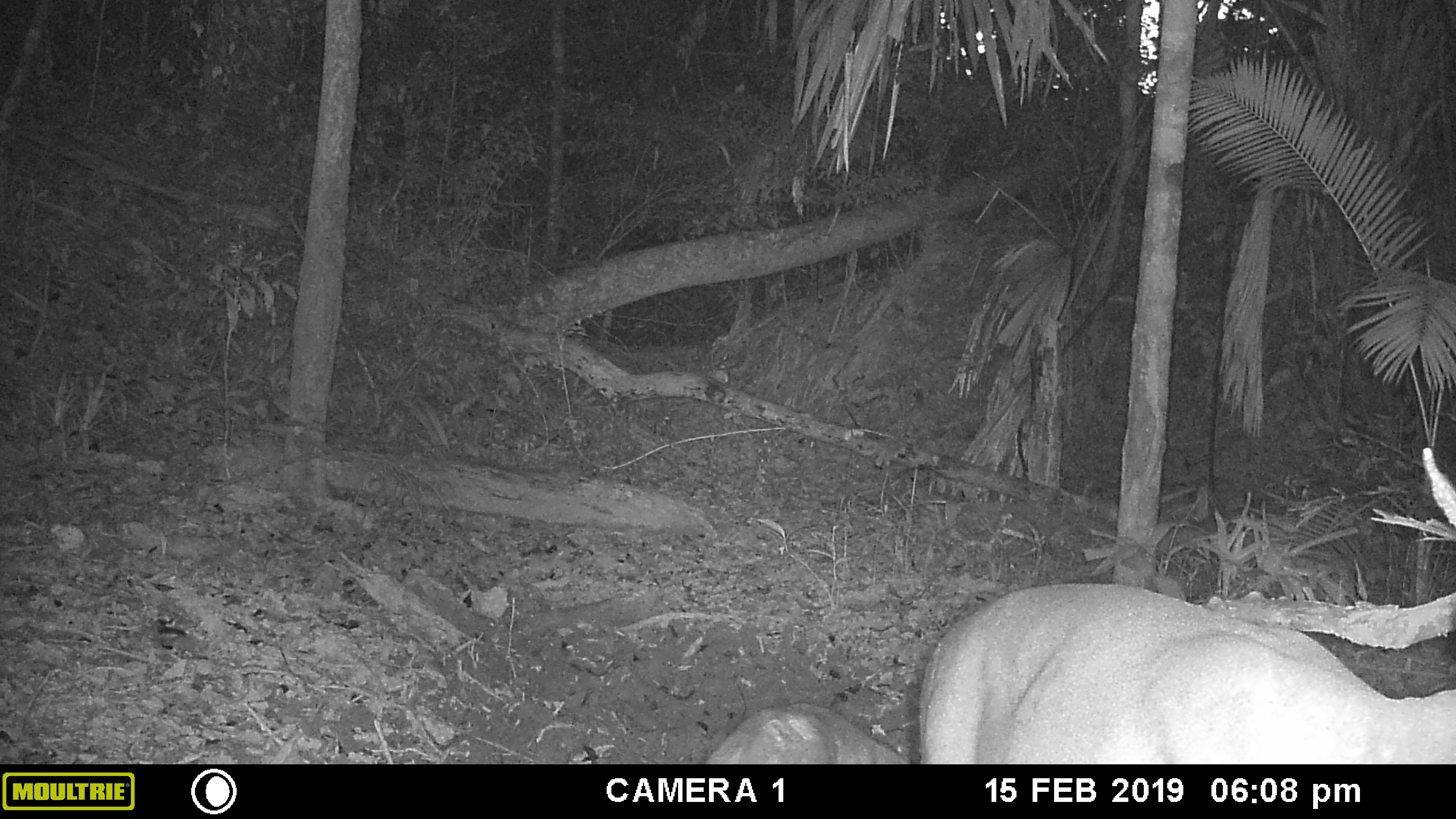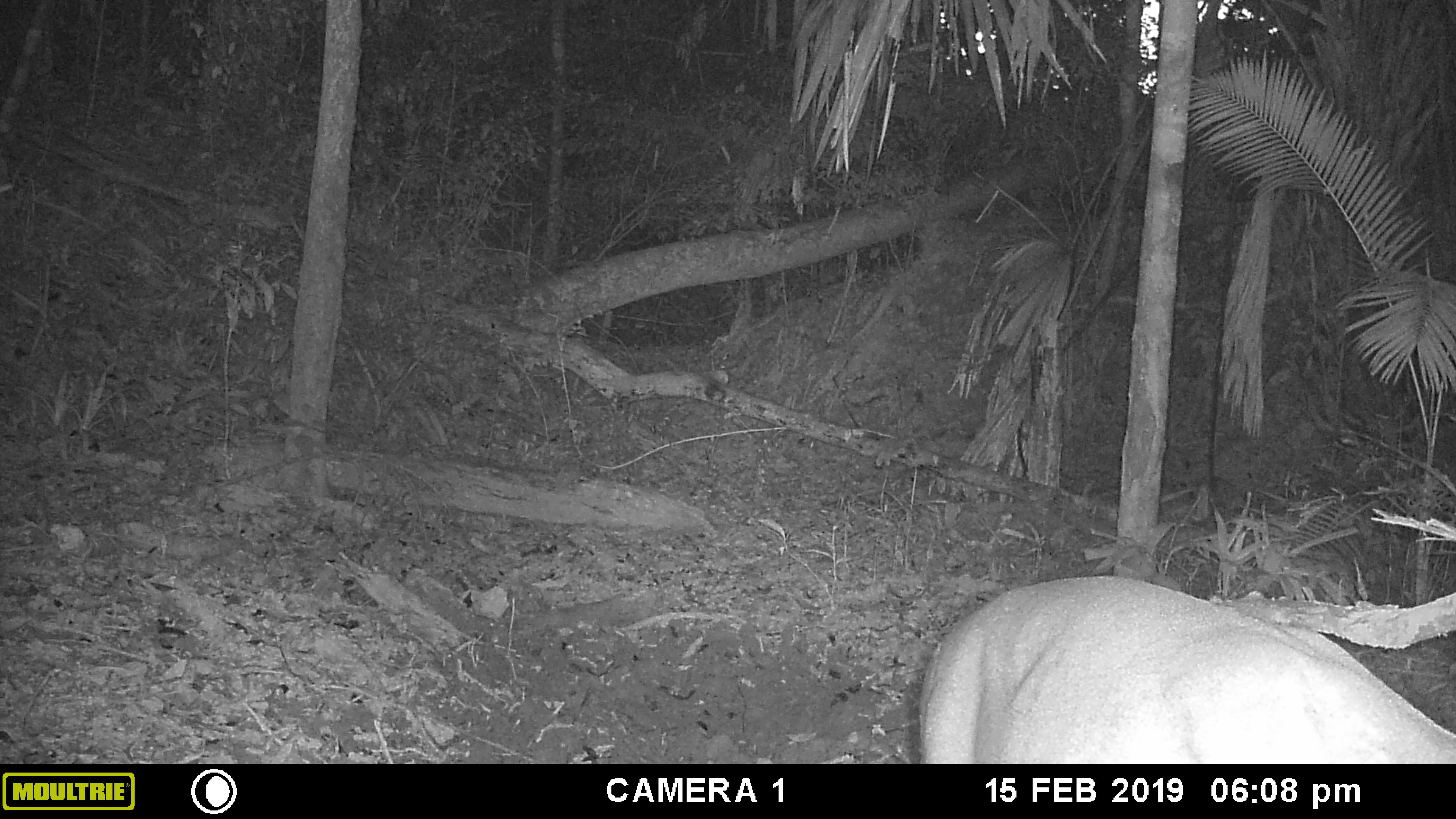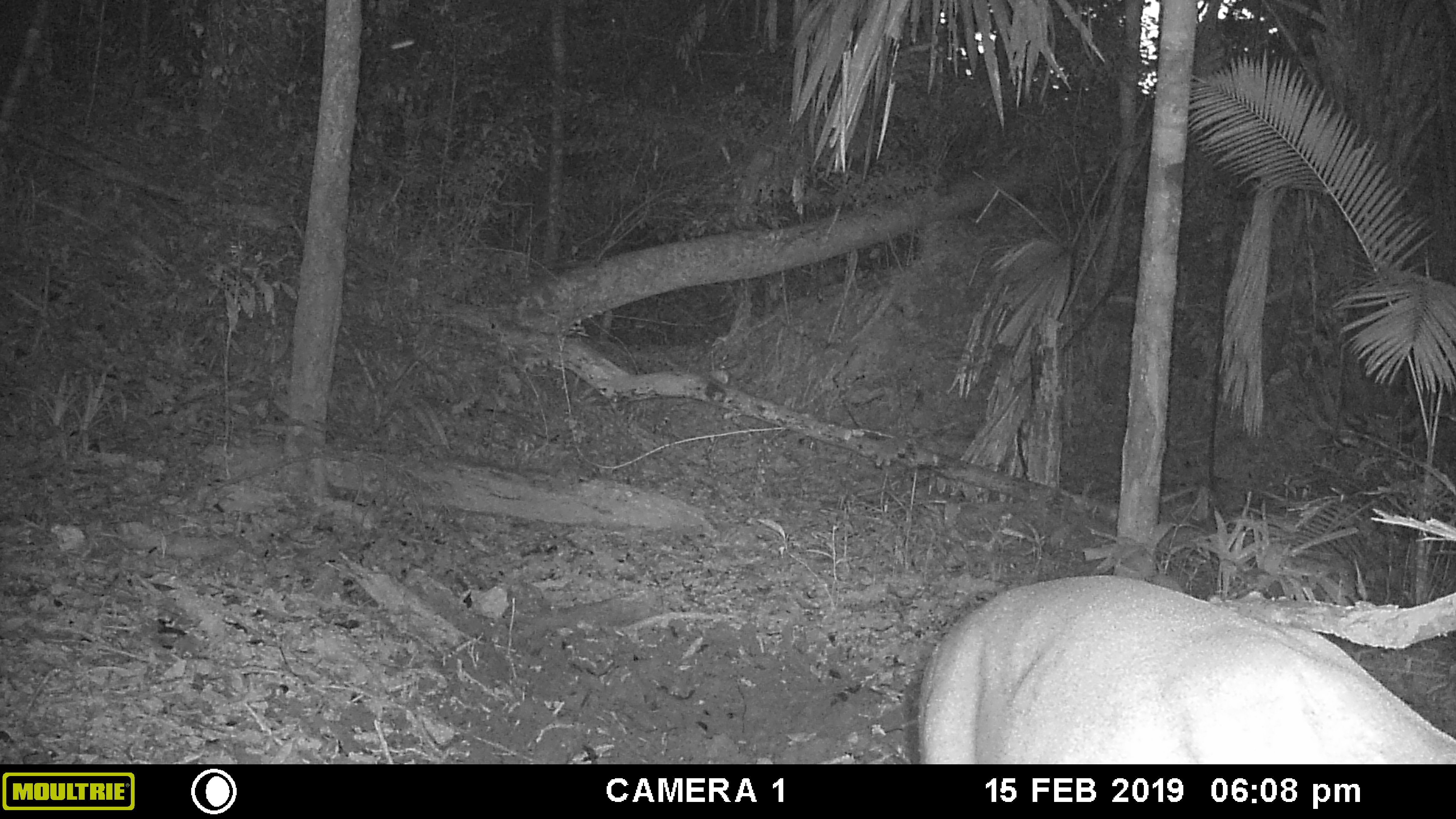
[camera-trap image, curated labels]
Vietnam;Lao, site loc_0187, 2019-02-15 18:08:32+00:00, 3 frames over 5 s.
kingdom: Animalia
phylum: Chordata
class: Mammalia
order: Artiodactyla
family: Cervidae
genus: Muntiacus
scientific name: Muntiacus vuquangensis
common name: large-antlered muntjac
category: large antlered muntjac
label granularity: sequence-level